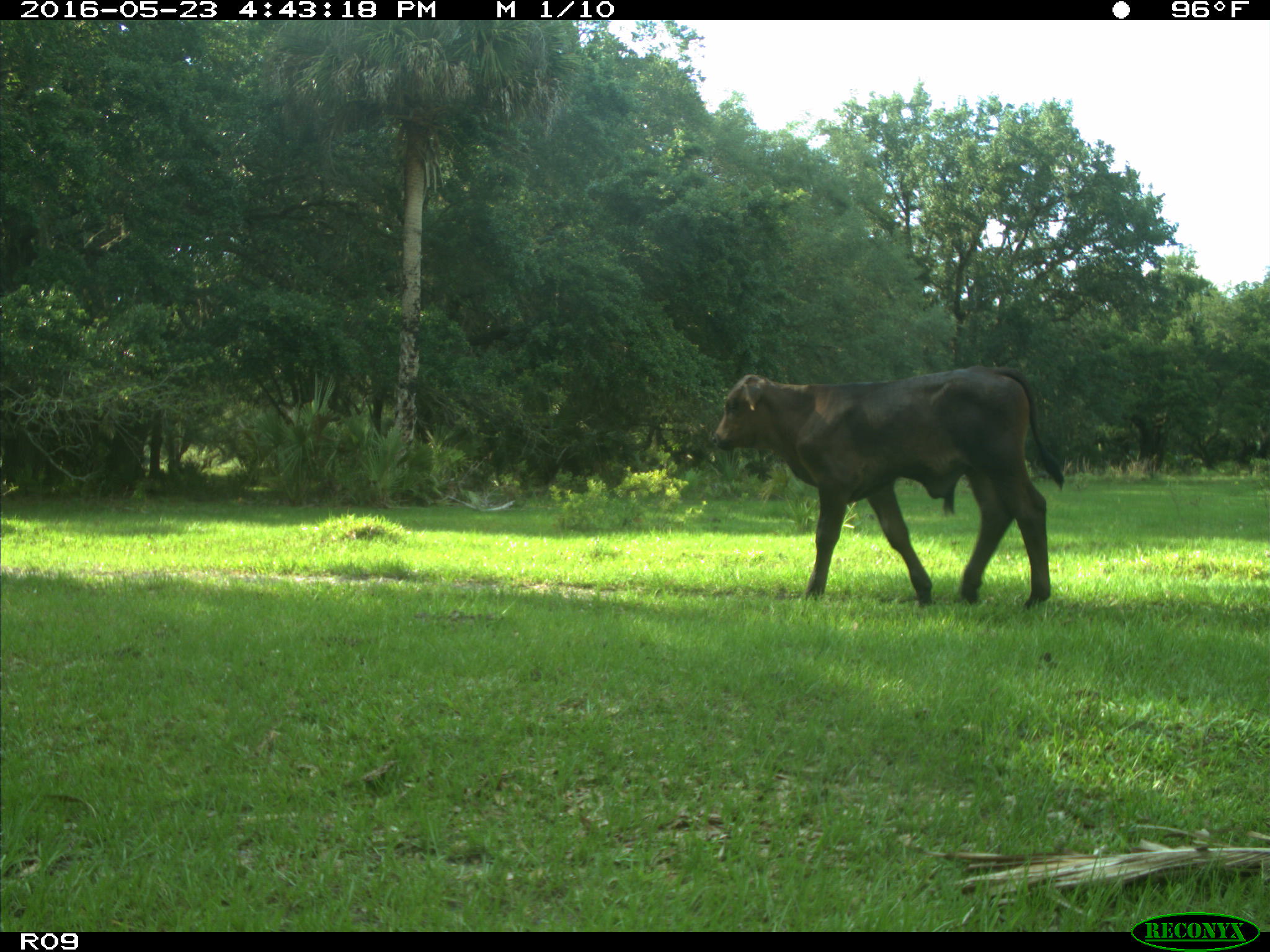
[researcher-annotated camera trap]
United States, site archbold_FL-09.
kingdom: Animalia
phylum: Chordata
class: Mammalia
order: Artiodactyla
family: Bovidae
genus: Bos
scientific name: Bos taurus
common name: domestic cow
Bos taurus (domestic cow).